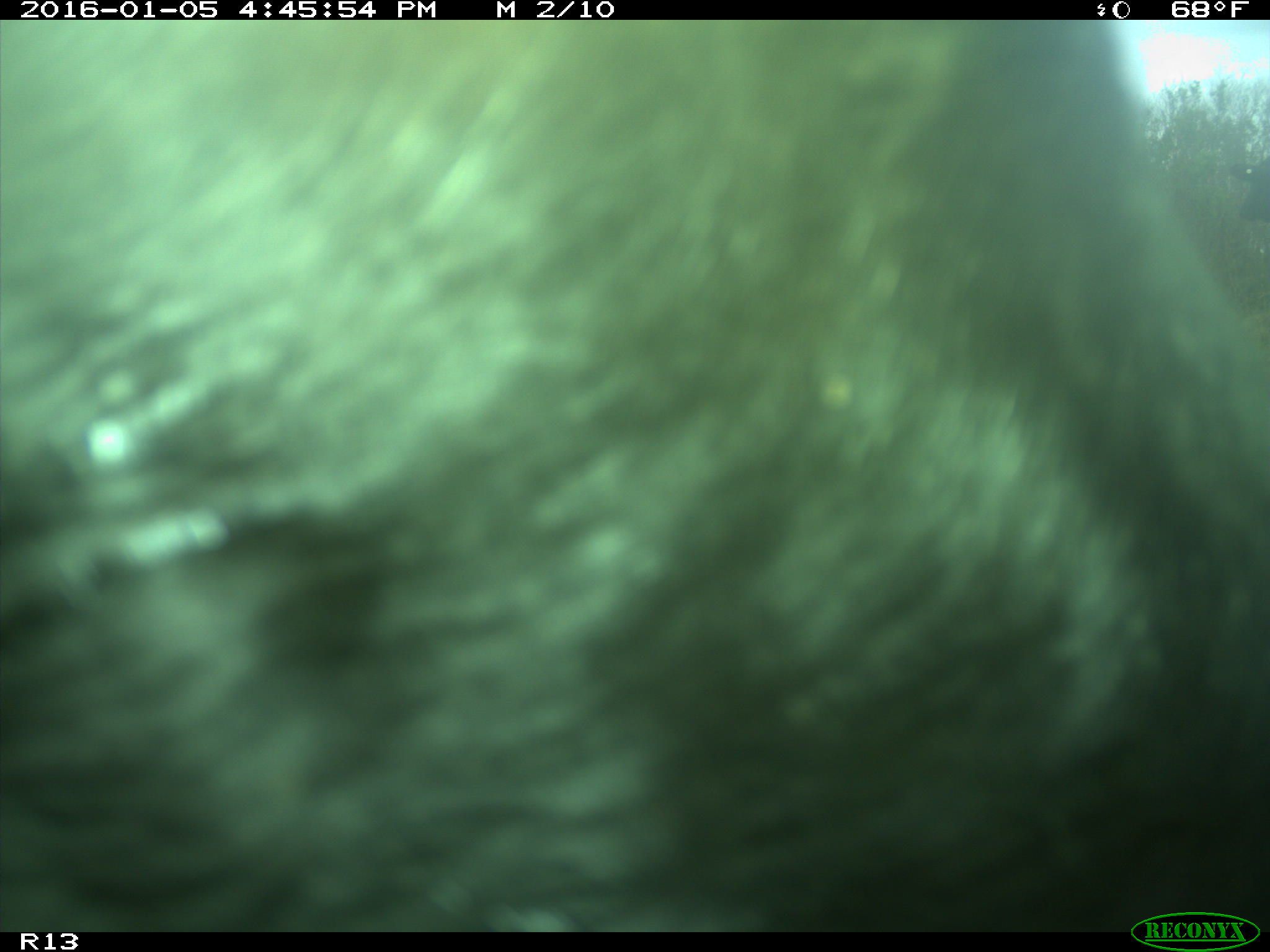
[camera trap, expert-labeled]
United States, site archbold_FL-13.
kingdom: Animalia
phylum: Chordata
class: Mammalia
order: Artiodactyla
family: Bovidae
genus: Bos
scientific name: Bos taurus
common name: domestic cow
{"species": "Bos taurus (domestic cow)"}